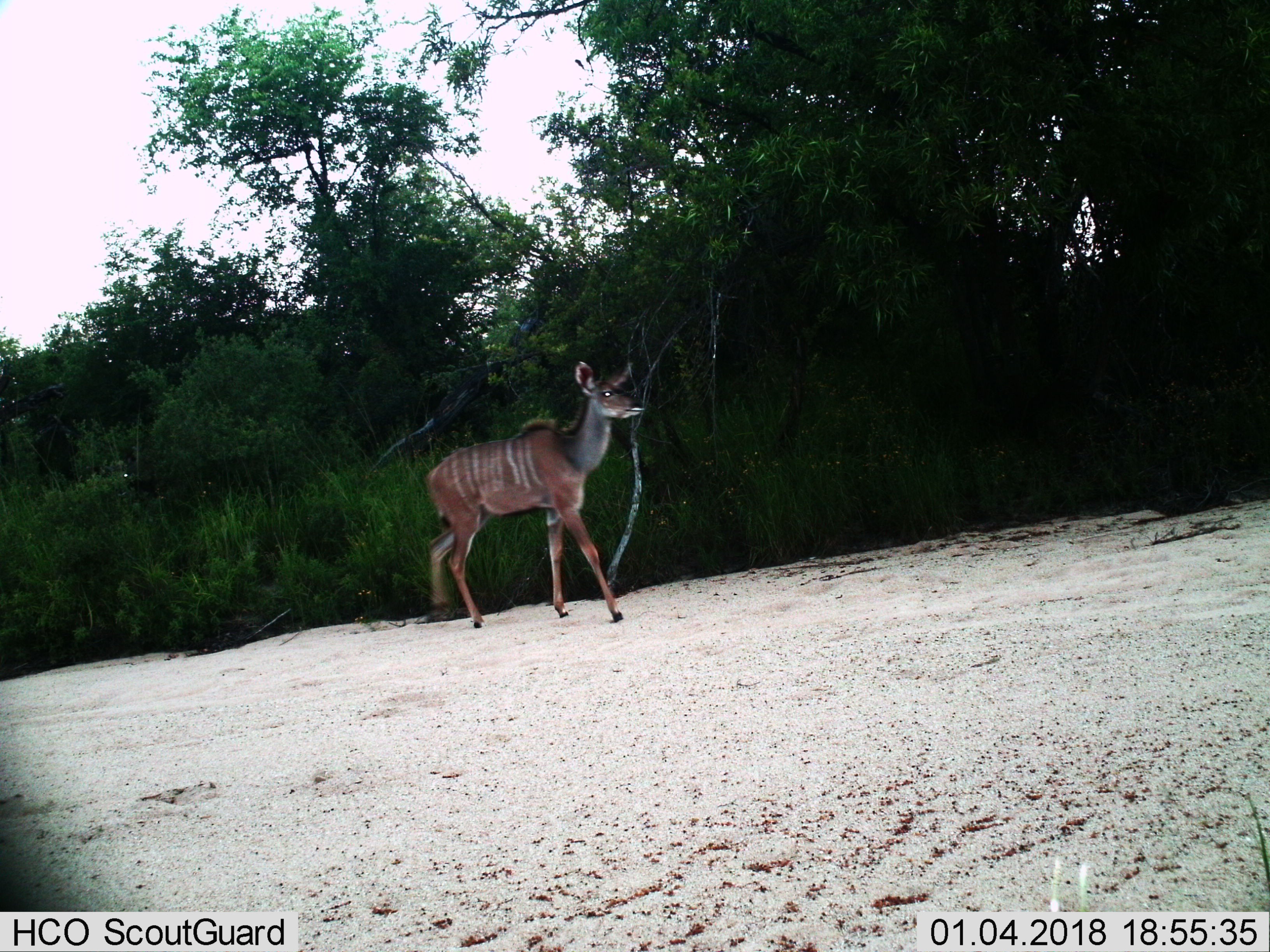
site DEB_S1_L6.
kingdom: Animalia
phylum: Chordata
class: Mammalia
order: Artiodactyla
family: Bovidae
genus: Tragelaphus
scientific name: Tragelaphus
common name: kudu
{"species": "kudu (Tragelaphus)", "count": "1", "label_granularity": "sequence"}